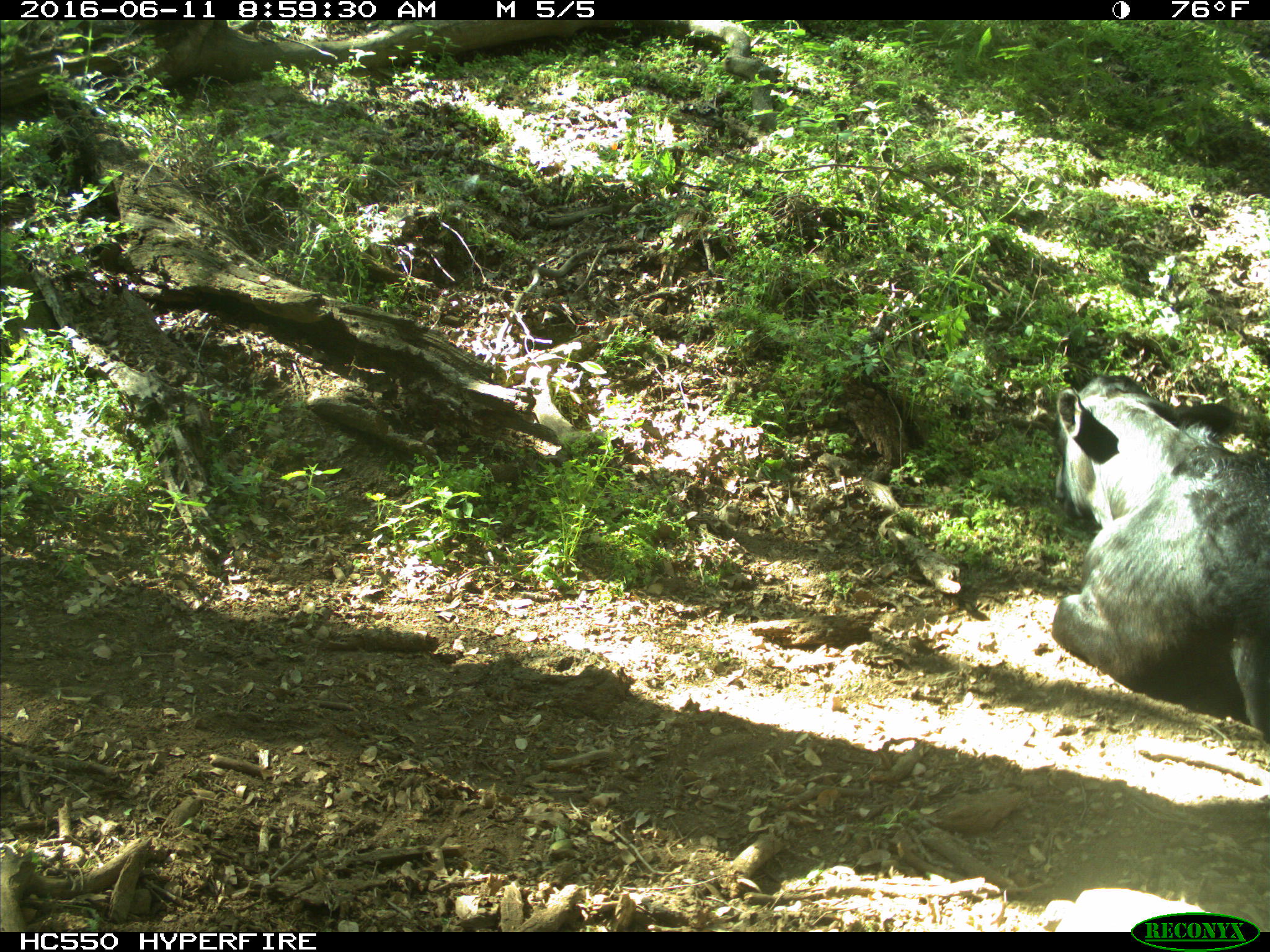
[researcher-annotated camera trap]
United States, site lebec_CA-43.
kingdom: Animalia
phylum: Chordata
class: Mammalia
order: Artiodactyla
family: Bovidae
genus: Bos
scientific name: Bos taurus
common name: domestic cow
Bos taurus (domestic cow).